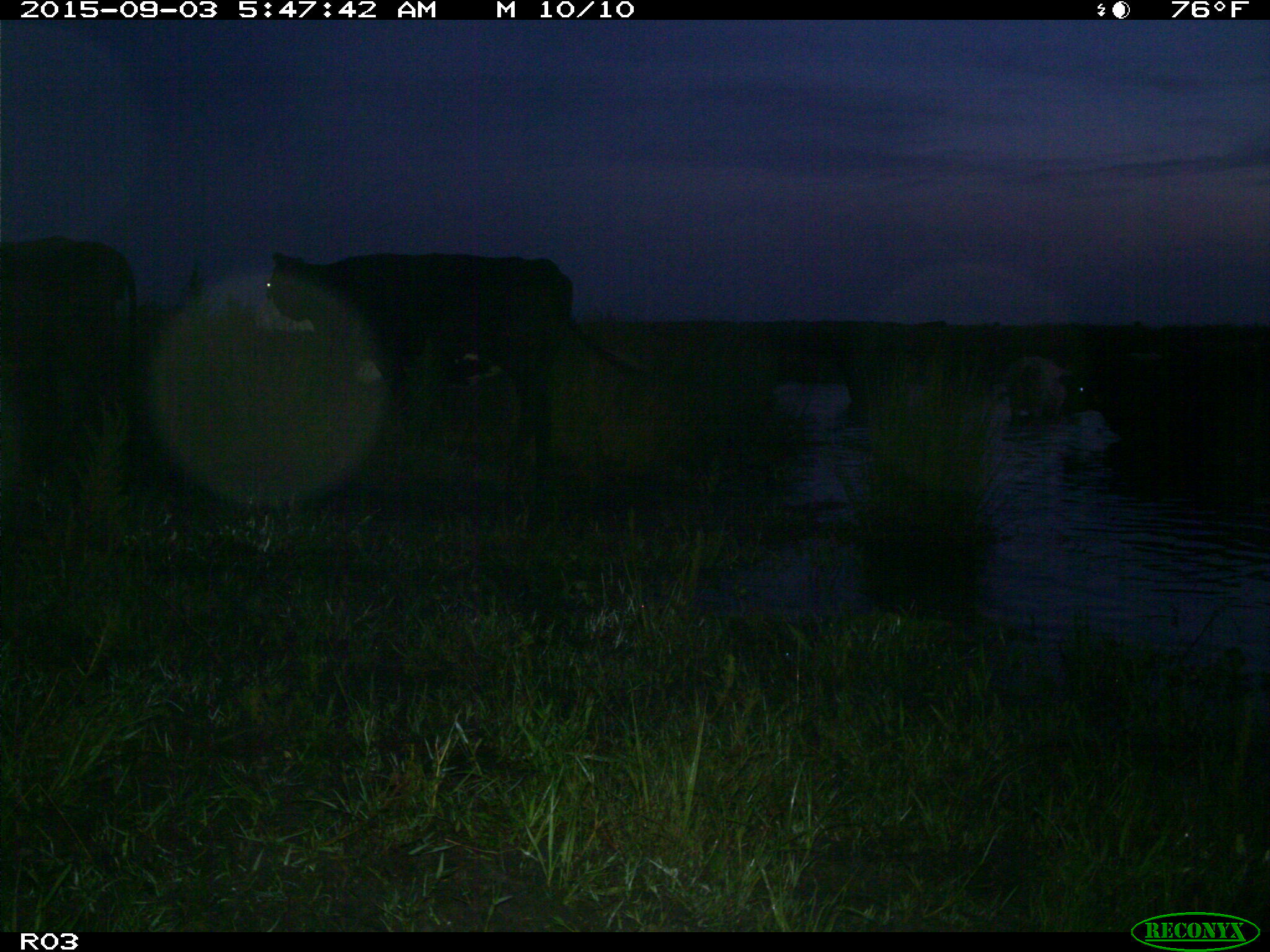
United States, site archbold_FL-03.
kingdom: Animalia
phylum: Chordata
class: Mammalia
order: Artiodactyla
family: Bovidae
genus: Bos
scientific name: Bos taurus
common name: domestic cow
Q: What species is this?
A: Bos taurus (domestic cow).